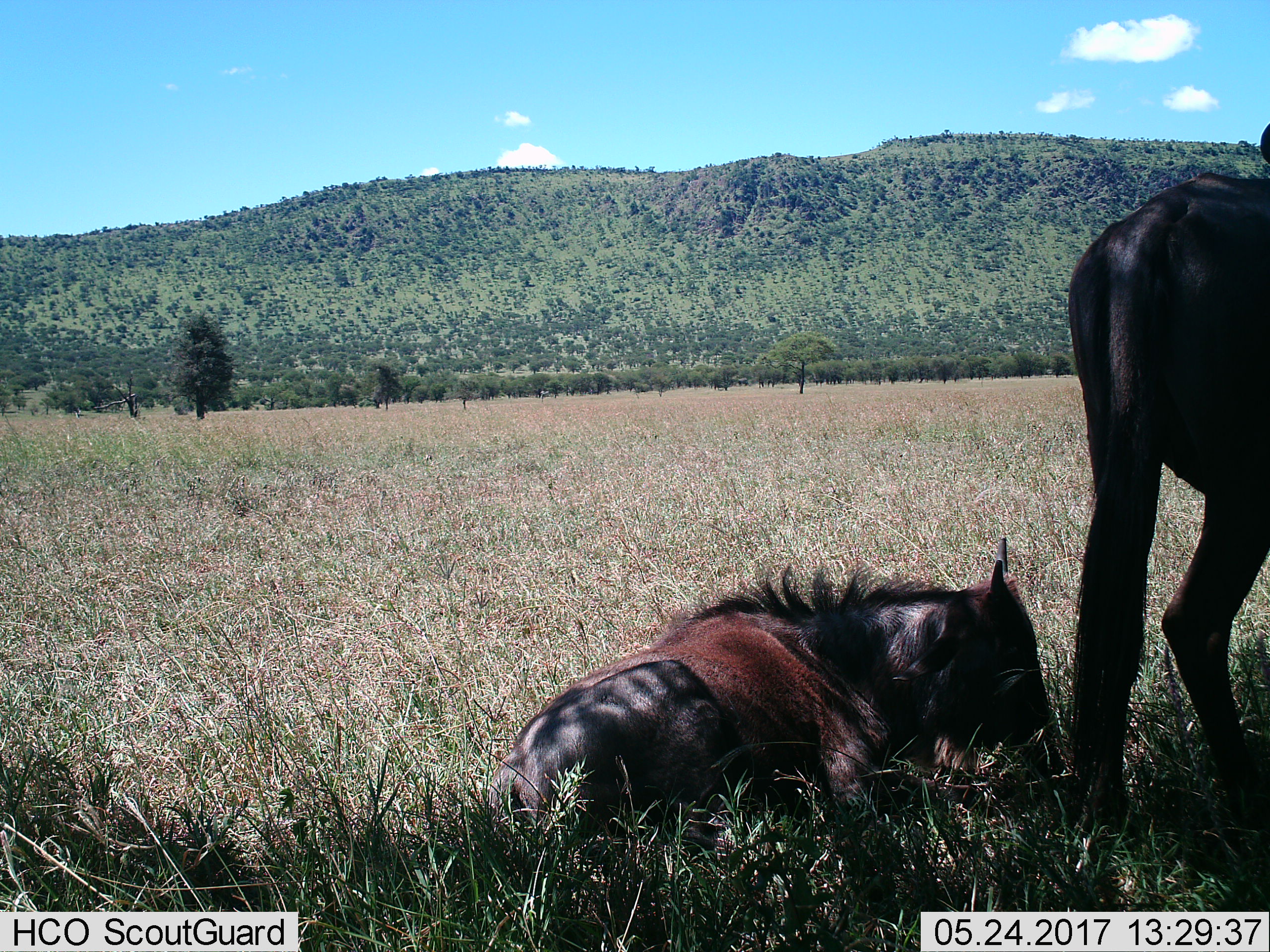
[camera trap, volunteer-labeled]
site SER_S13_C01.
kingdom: Animalia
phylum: Chordata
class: Mammalia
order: Artiodactyla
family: Bovidae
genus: Connochaetes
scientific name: Connochaetes taurinus taurinus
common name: blue wildebeest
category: wildebeestblue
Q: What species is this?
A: Wildebeestblue (blue wildebeest) (Connochaetes taurinus taurinus).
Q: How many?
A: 2.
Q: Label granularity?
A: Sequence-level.